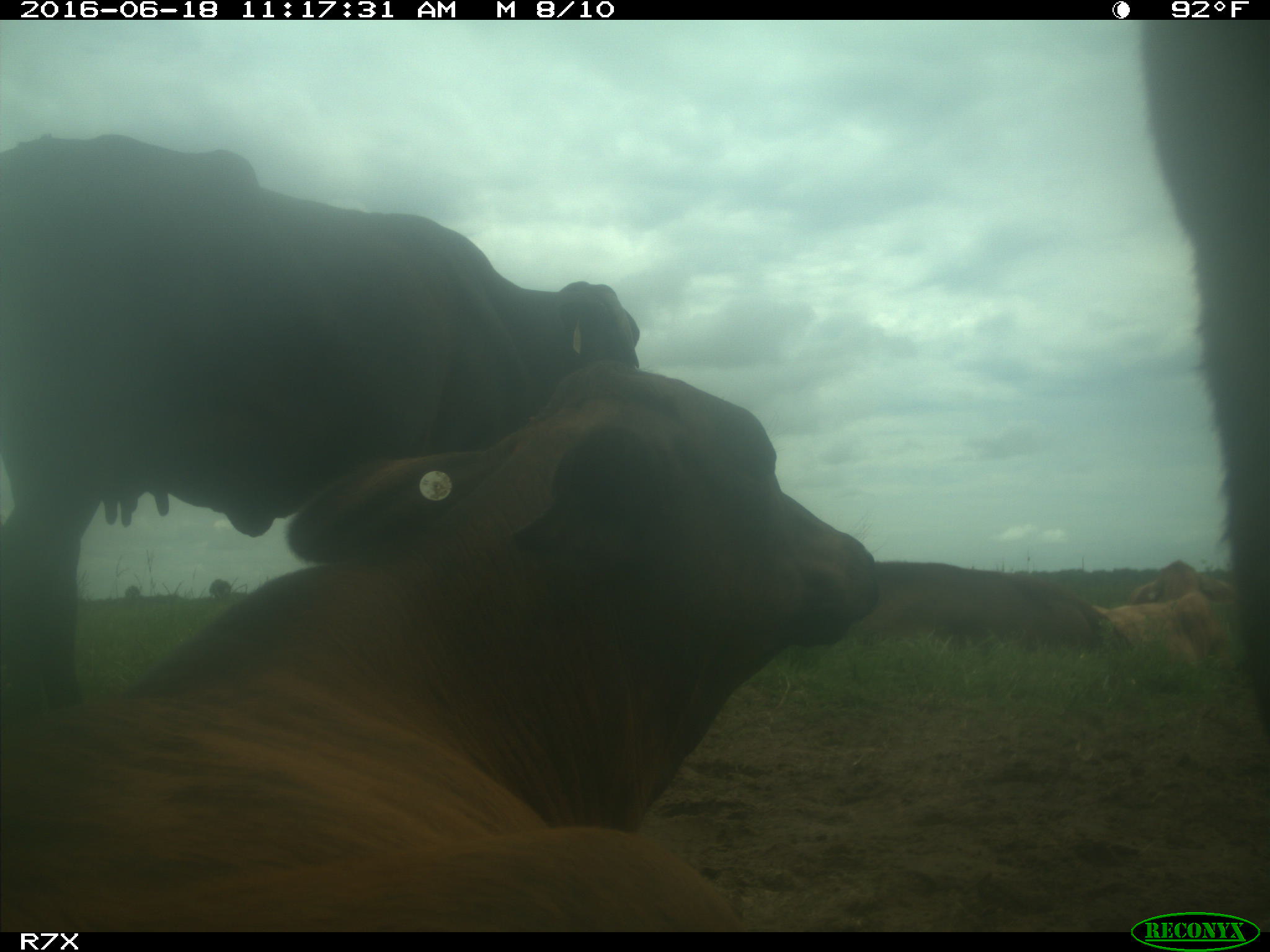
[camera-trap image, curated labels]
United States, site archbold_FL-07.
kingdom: Animalia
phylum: Chordata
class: Mammalia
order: Artiodactyla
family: Bovidae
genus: Bos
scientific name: Bos taurus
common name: domestic cow